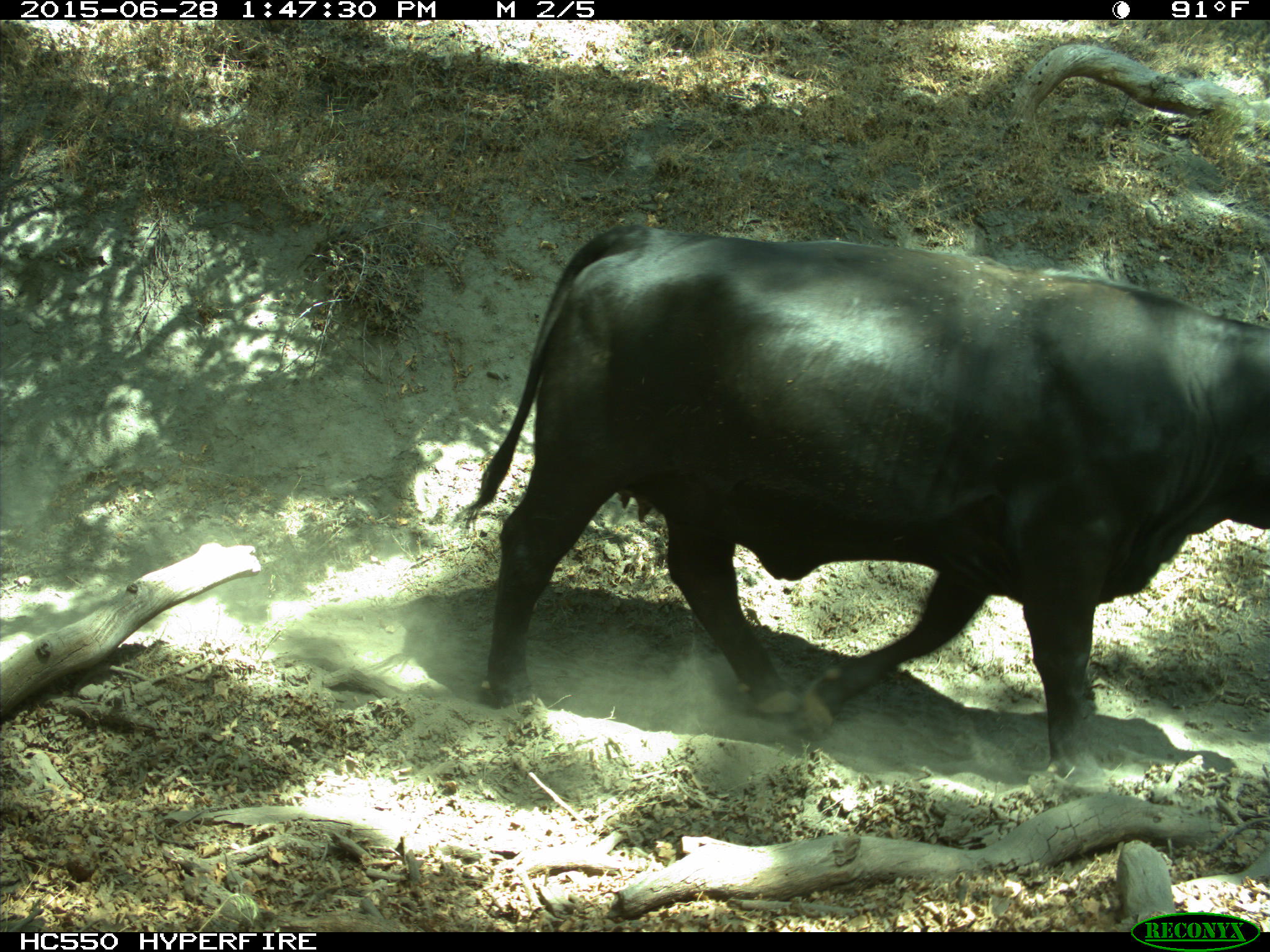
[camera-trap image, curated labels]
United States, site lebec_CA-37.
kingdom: Animalia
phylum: Chordata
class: Mammalia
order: Artiodactyla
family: Bovidae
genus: Bos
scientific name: Bos taurus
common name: domestic cow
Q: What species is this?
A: Bos taurus (domestic cow).